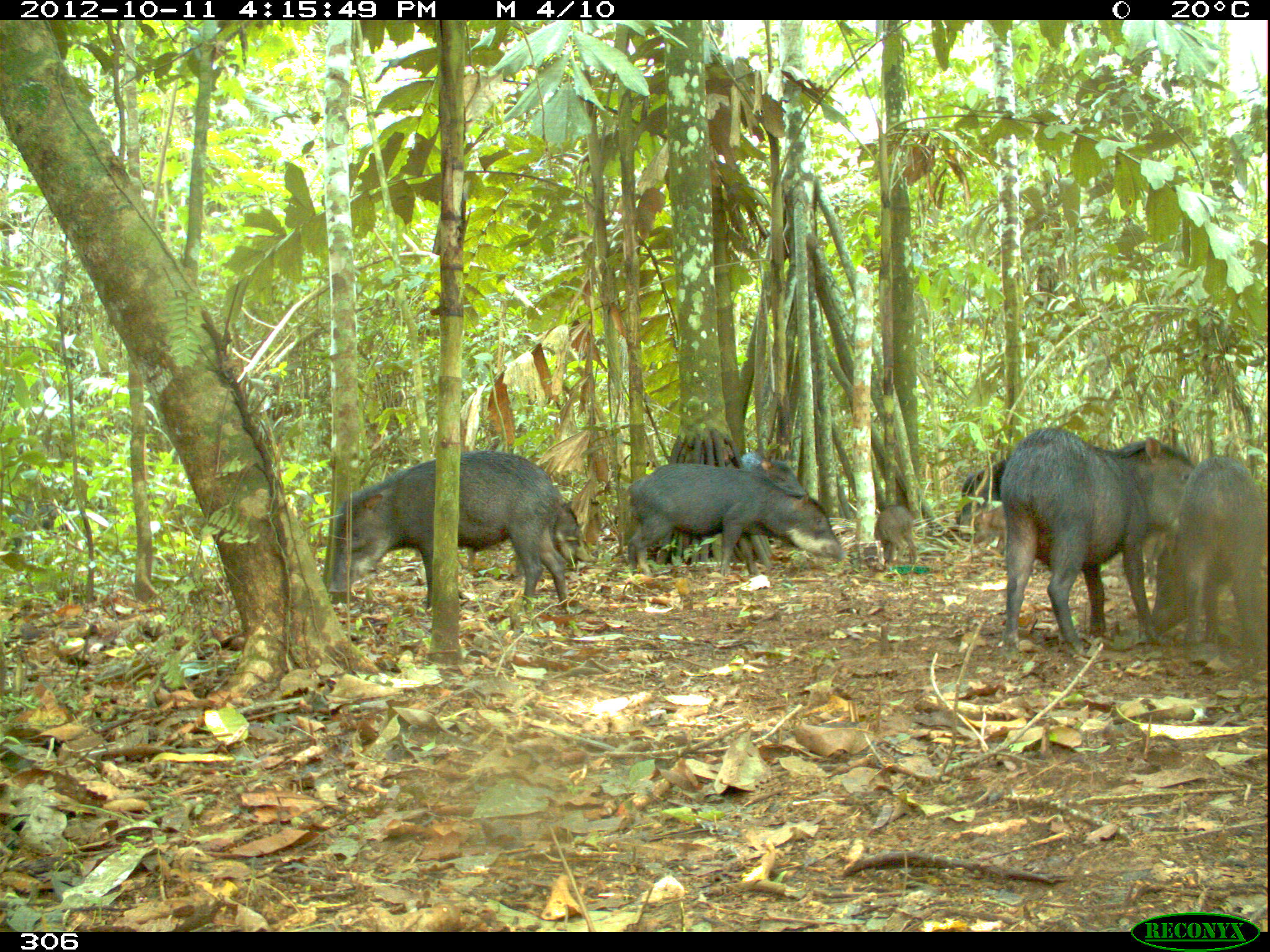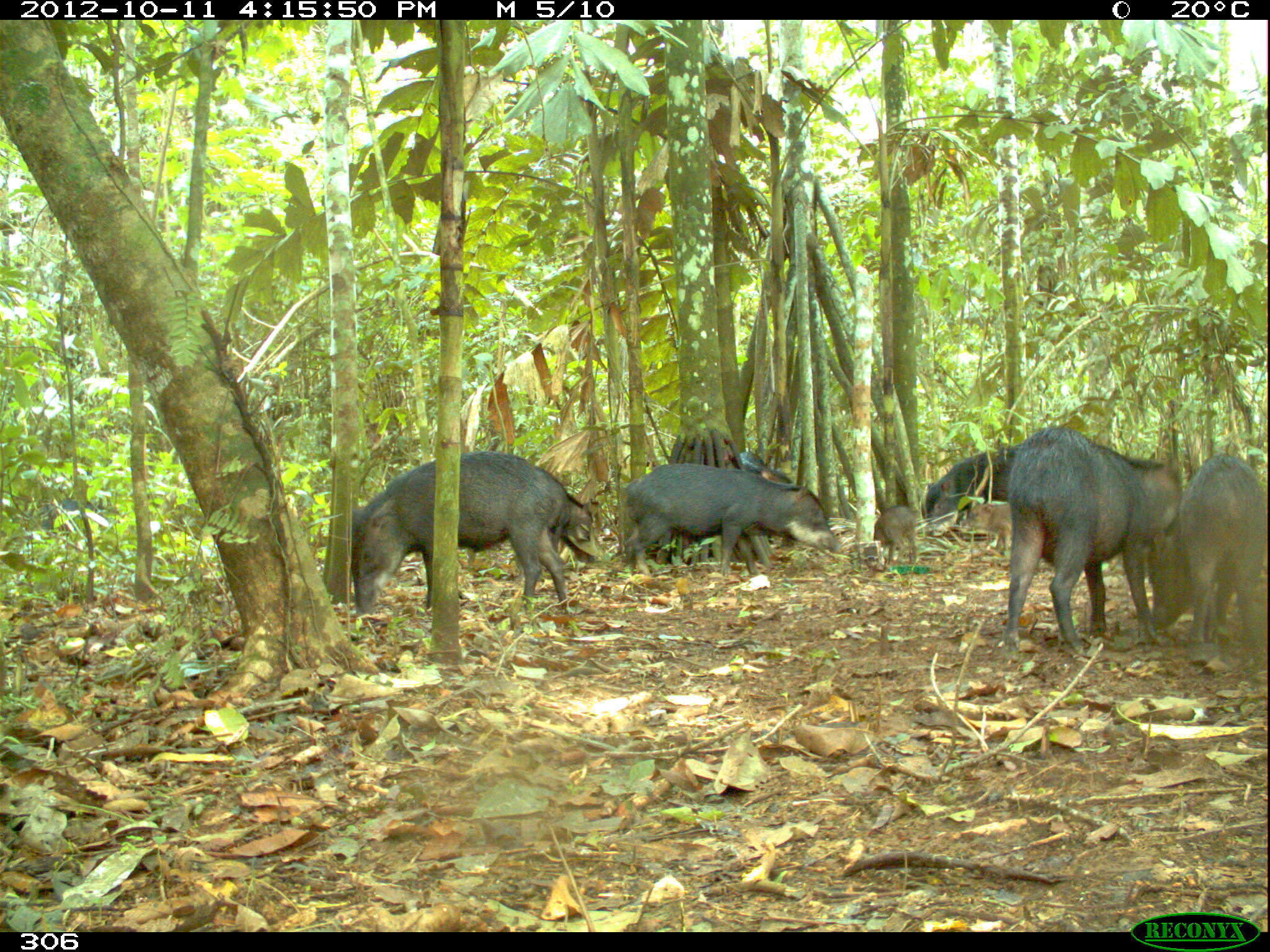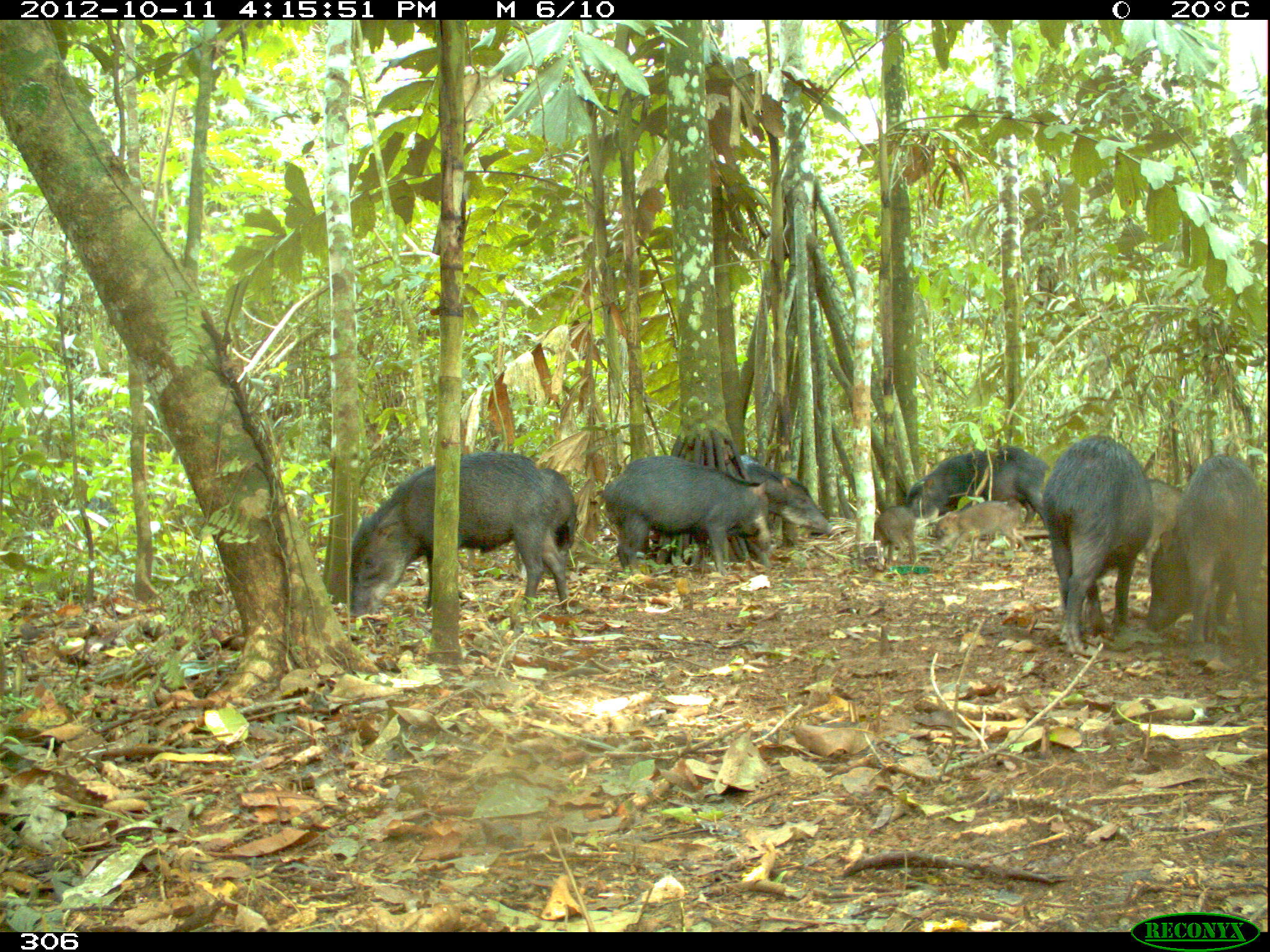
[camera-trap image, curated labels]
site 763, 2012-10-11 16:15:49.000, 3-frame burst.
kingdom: Animalia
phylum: Chordata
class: Mammalia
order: Artiodactyla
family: Tayassuidae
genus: Tayassu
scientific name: Tayassu pecari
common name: white-lipped peccary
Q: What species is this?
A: Tayassu pecari (white-lipped peccary).